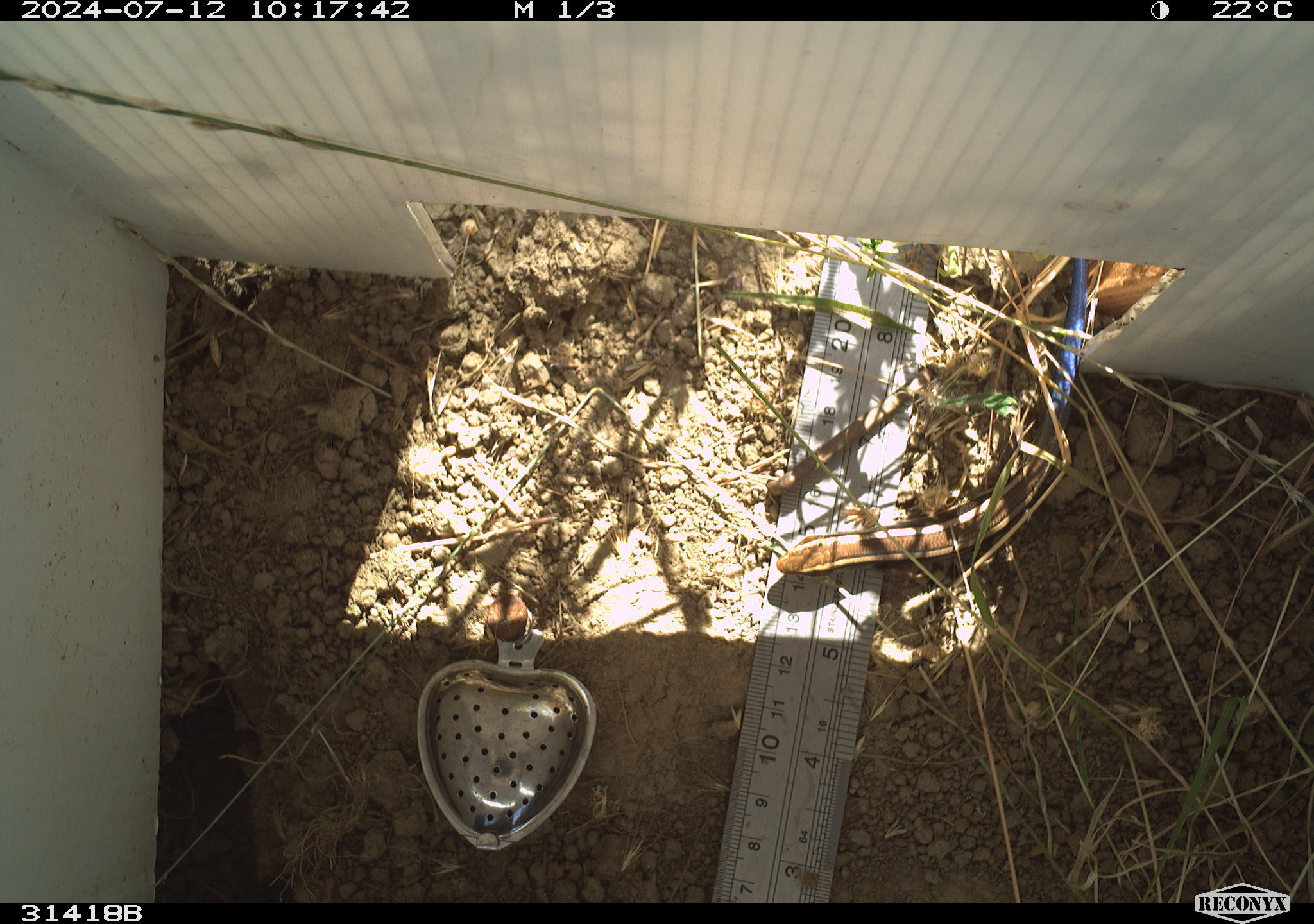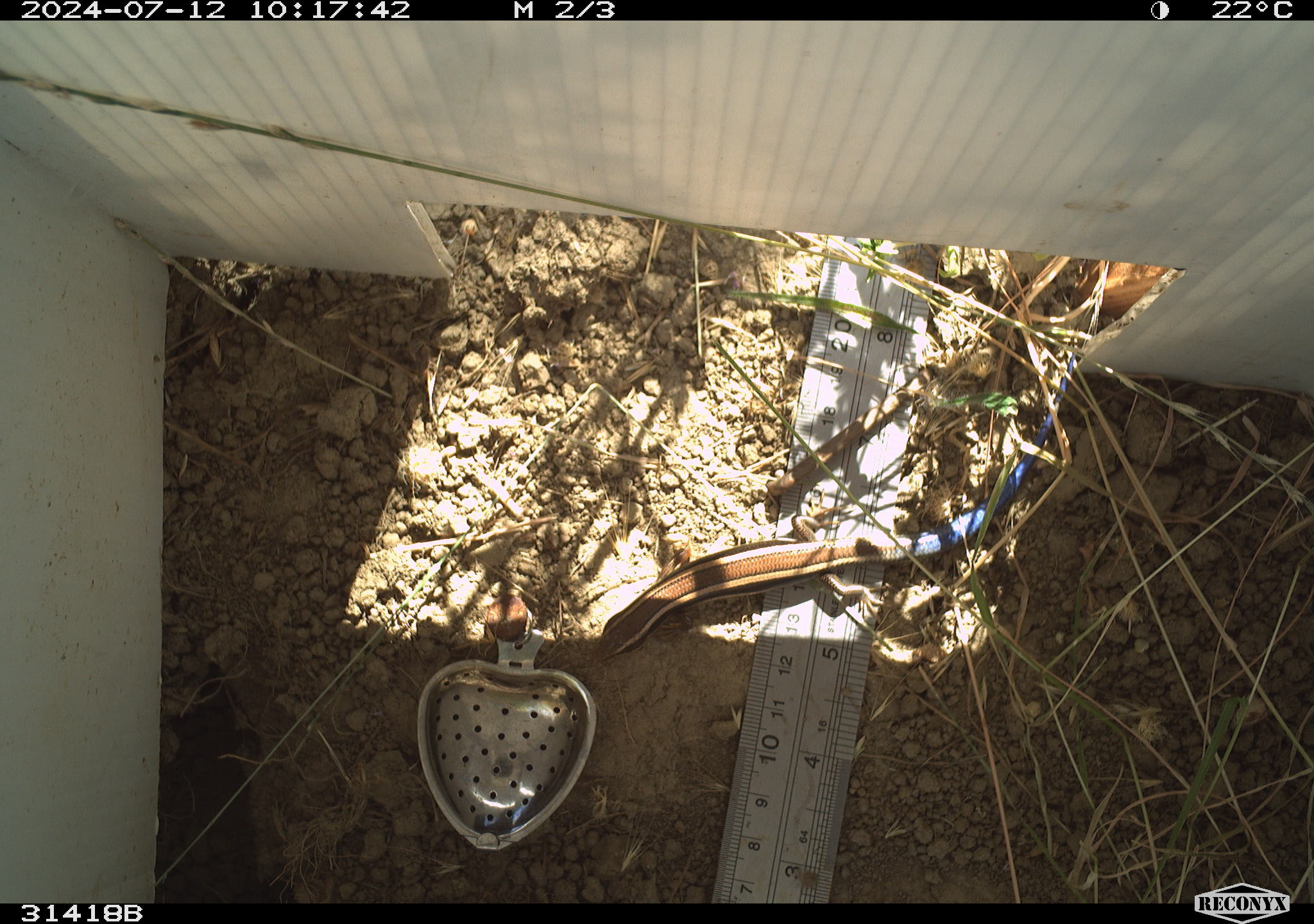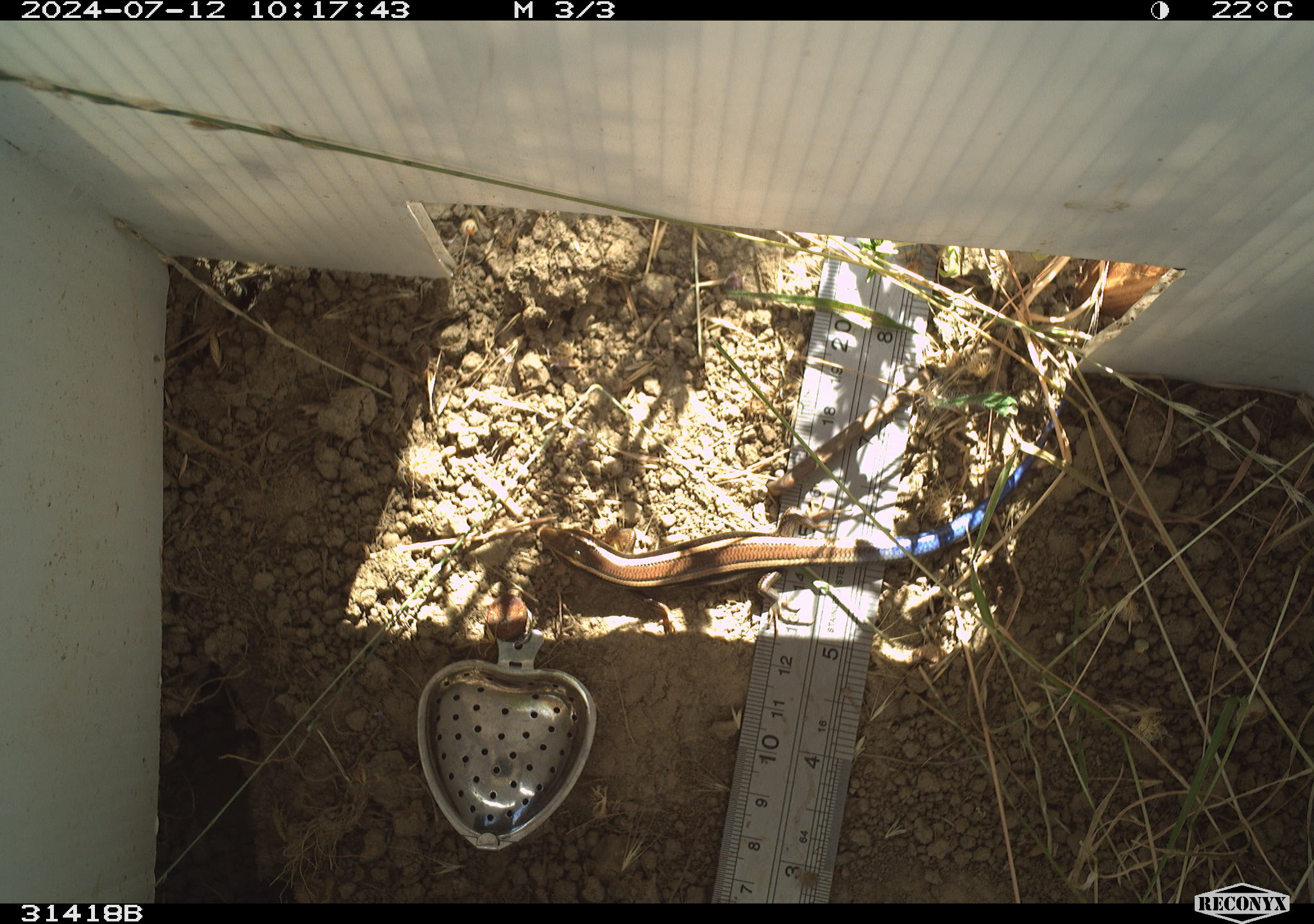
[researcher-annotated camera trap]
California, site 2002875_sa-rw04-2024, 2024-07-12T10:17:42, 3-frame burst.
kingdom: Animalia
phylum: Chordata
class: Reptilia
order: Squamata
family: Scincidae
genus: Plestiodon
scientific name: Plestiodon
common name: blue-tailed skinks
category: plestiodon species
Plestiodon species (blue-tailed skinks) (Plestiodon).